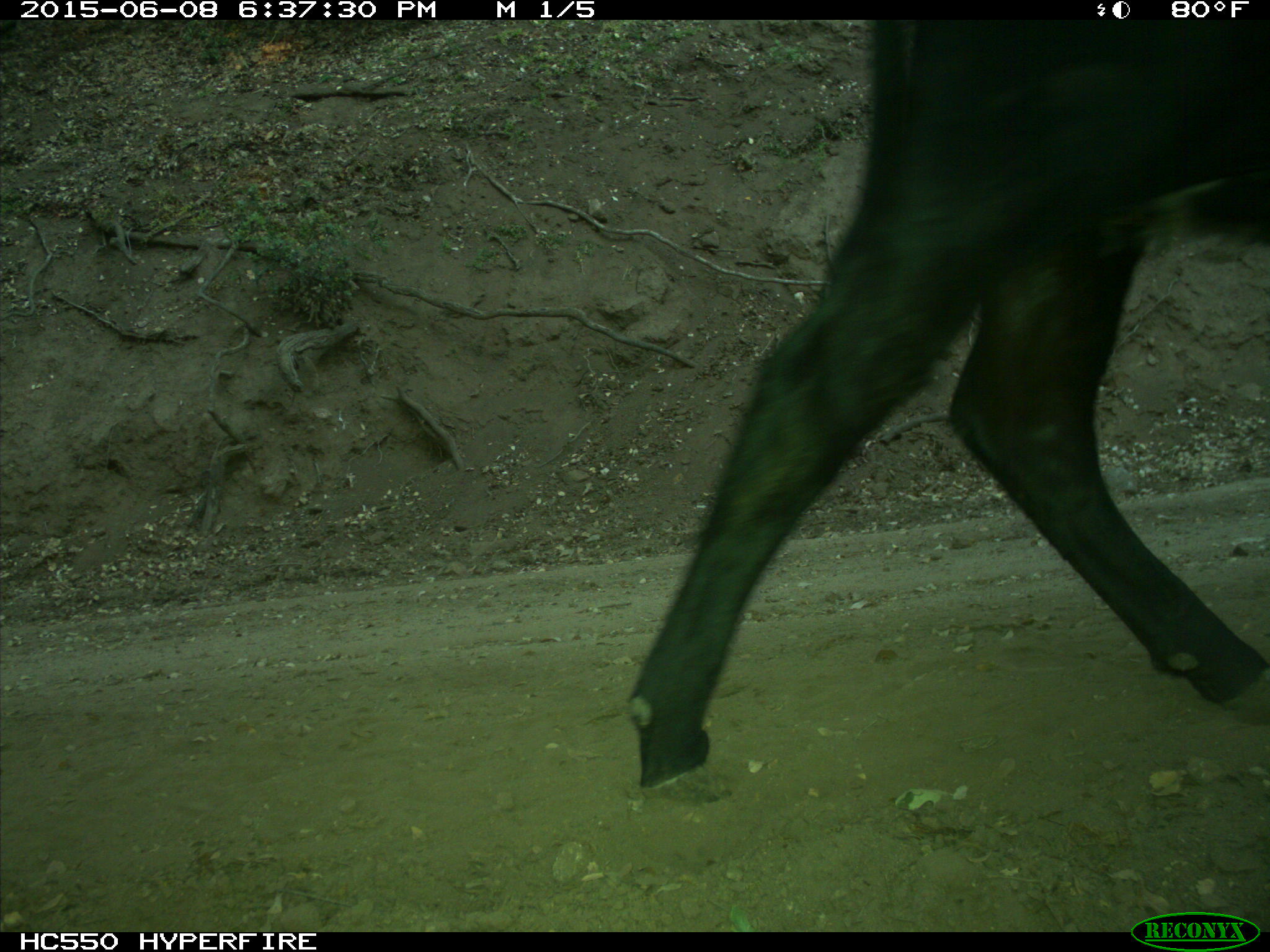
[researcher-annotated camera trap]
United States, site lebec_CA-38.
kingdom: Animalia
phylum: Chordata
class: Mammalia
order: Artiodactyla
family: Bovidae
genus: Bos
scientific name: Bos taurus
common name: domestic cow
Bos taurus (domestic cow).